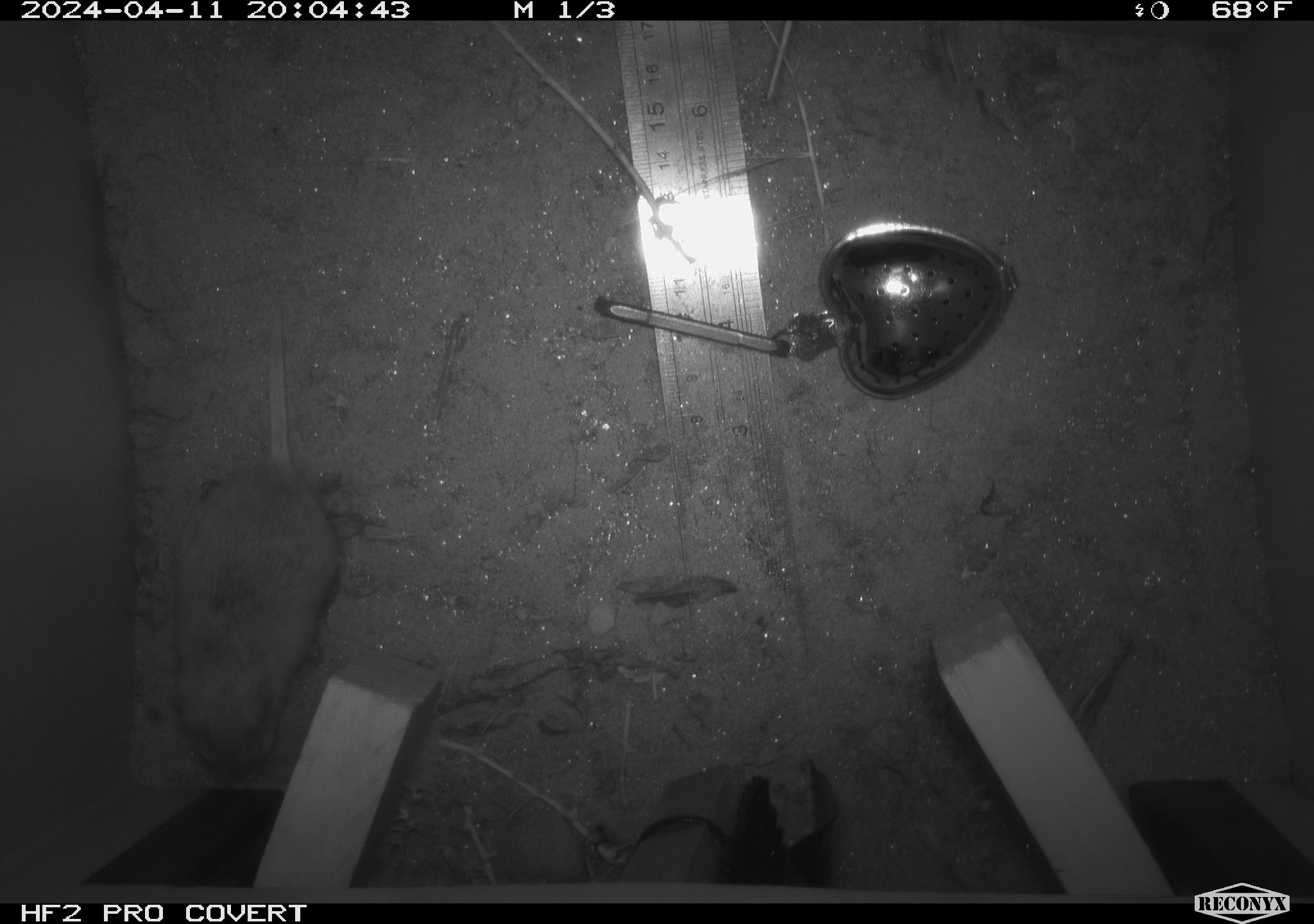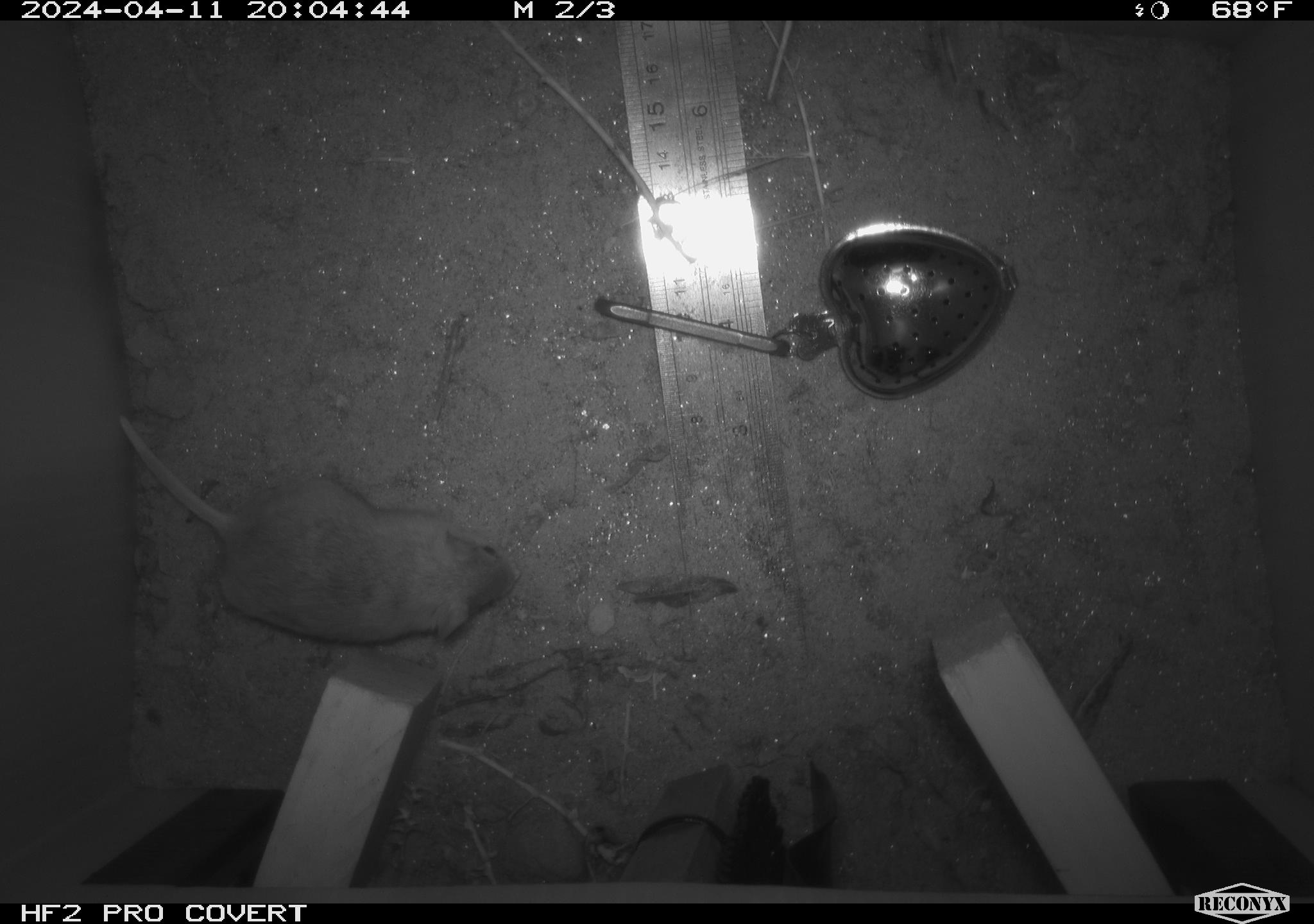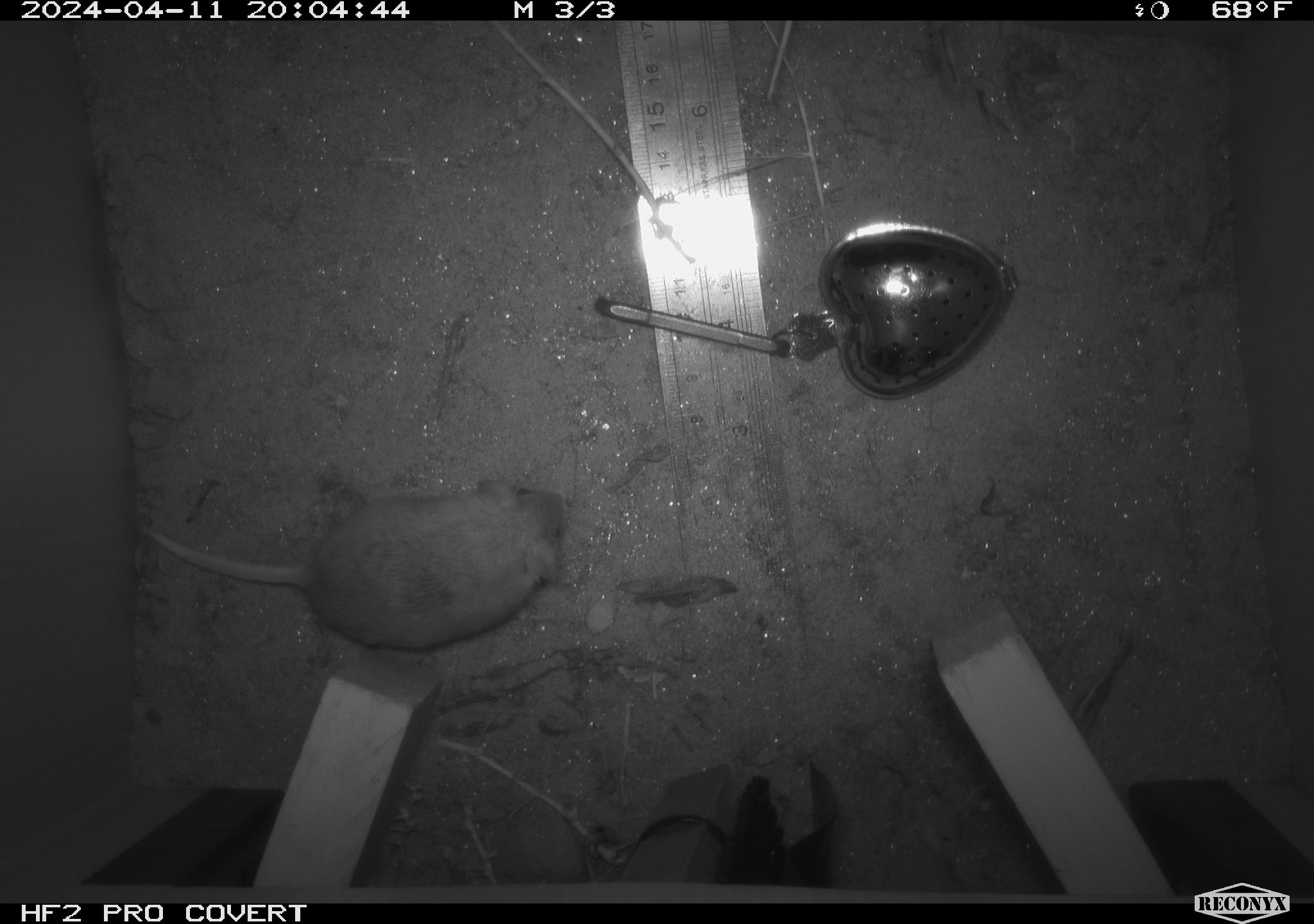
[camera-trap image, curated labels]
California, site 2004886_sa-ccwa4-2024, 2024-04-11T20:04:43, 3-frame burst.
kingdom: Animalia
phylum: Chordata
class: Mammalia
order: Rodentia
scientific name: Rodentia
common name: mouse species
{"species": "mouse species (Rodentia)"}